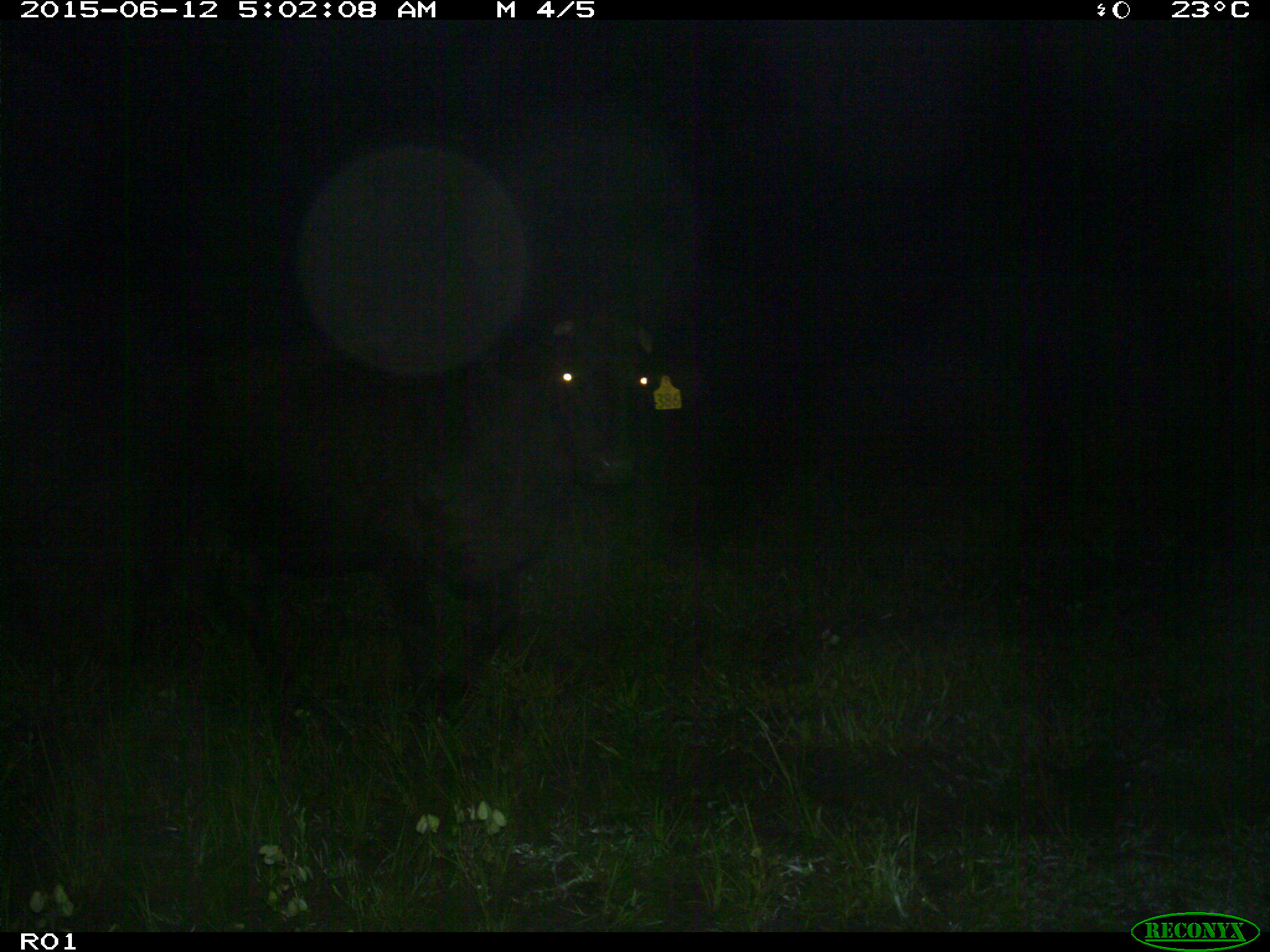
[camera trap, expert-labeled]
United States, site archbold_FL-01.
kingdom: Animalia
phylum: Chordata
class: Mammalia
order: Artiodactyla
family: Bovidae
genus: Bos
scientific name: Bos taurus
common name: domestic cow